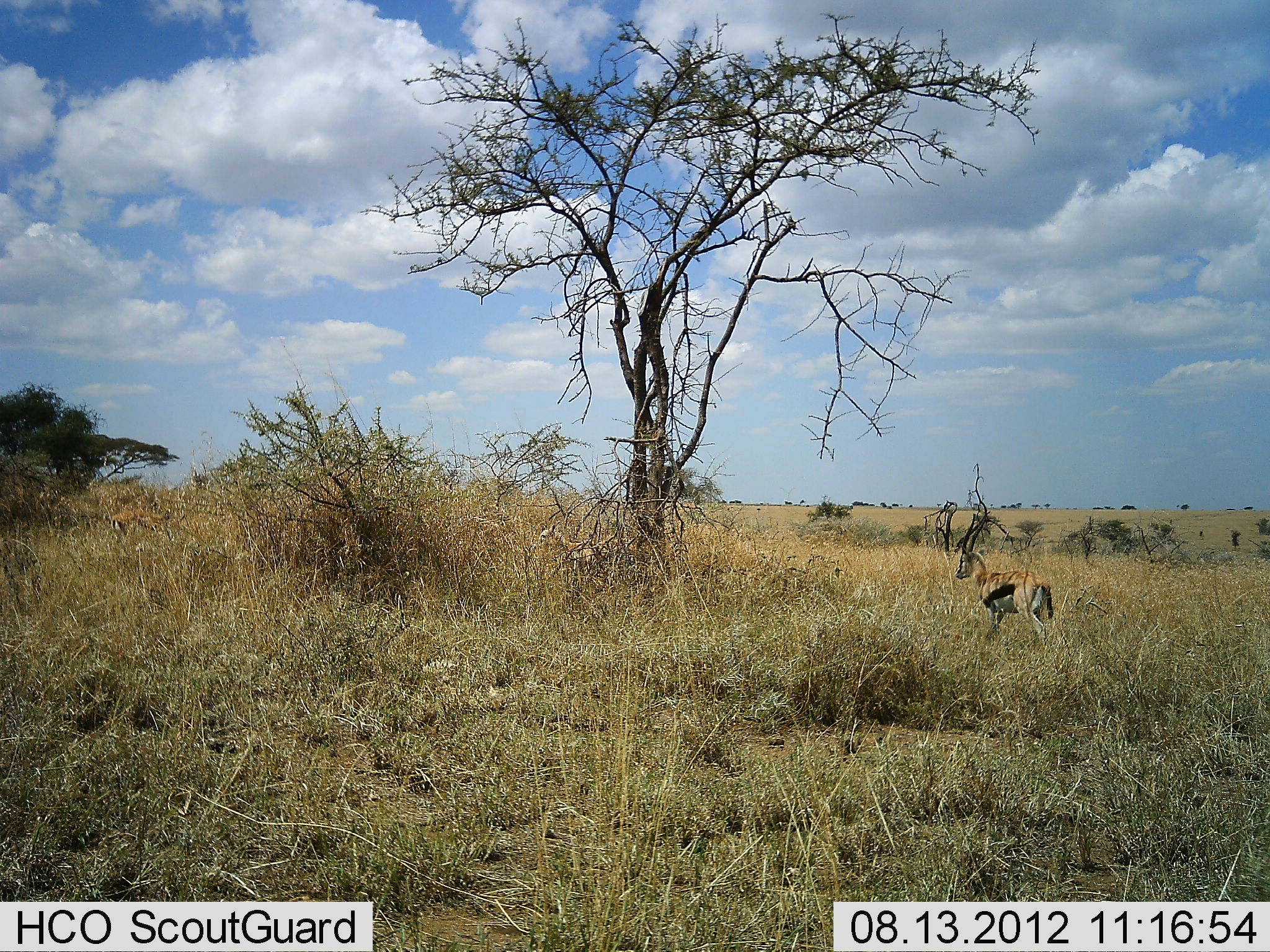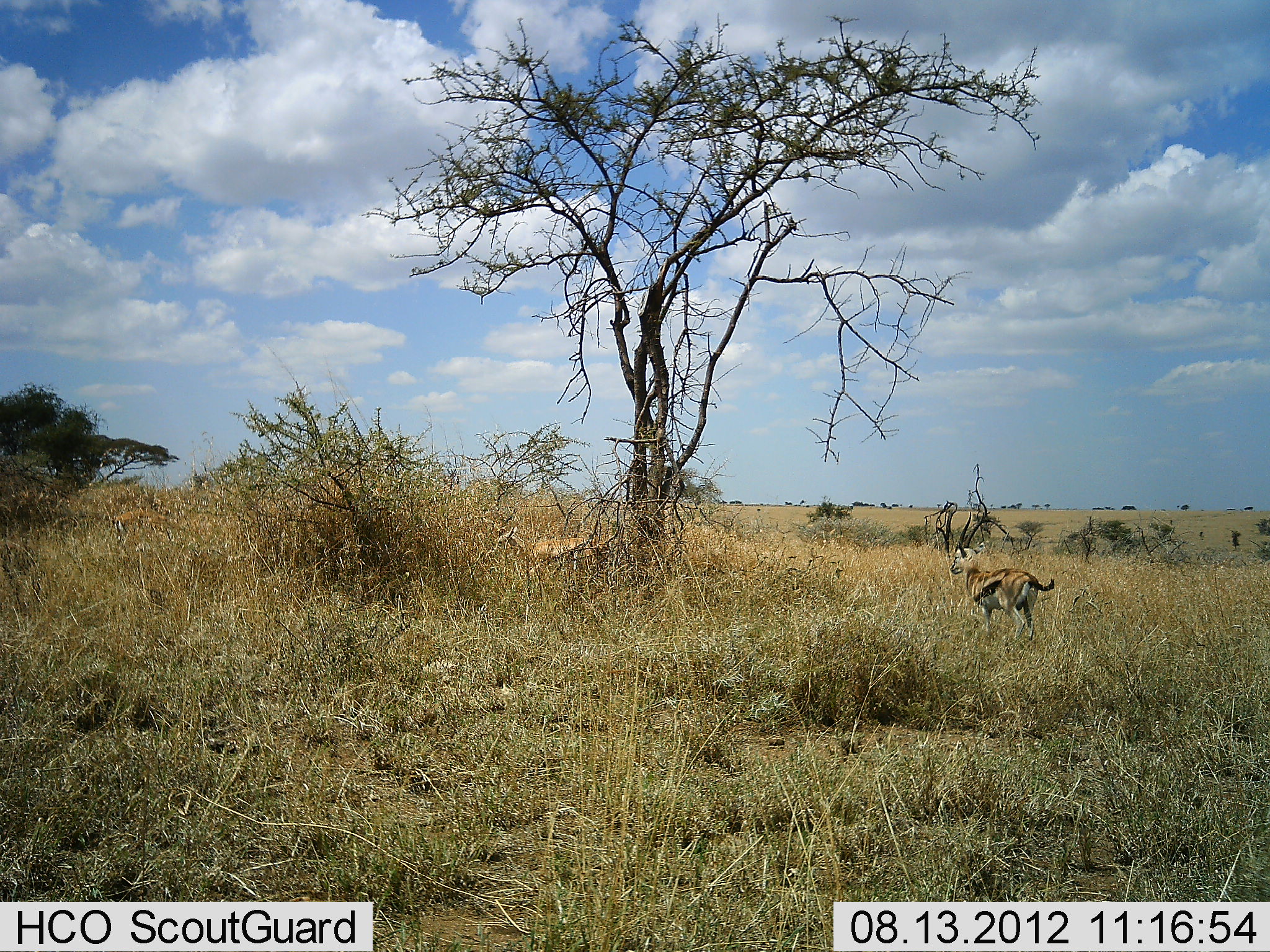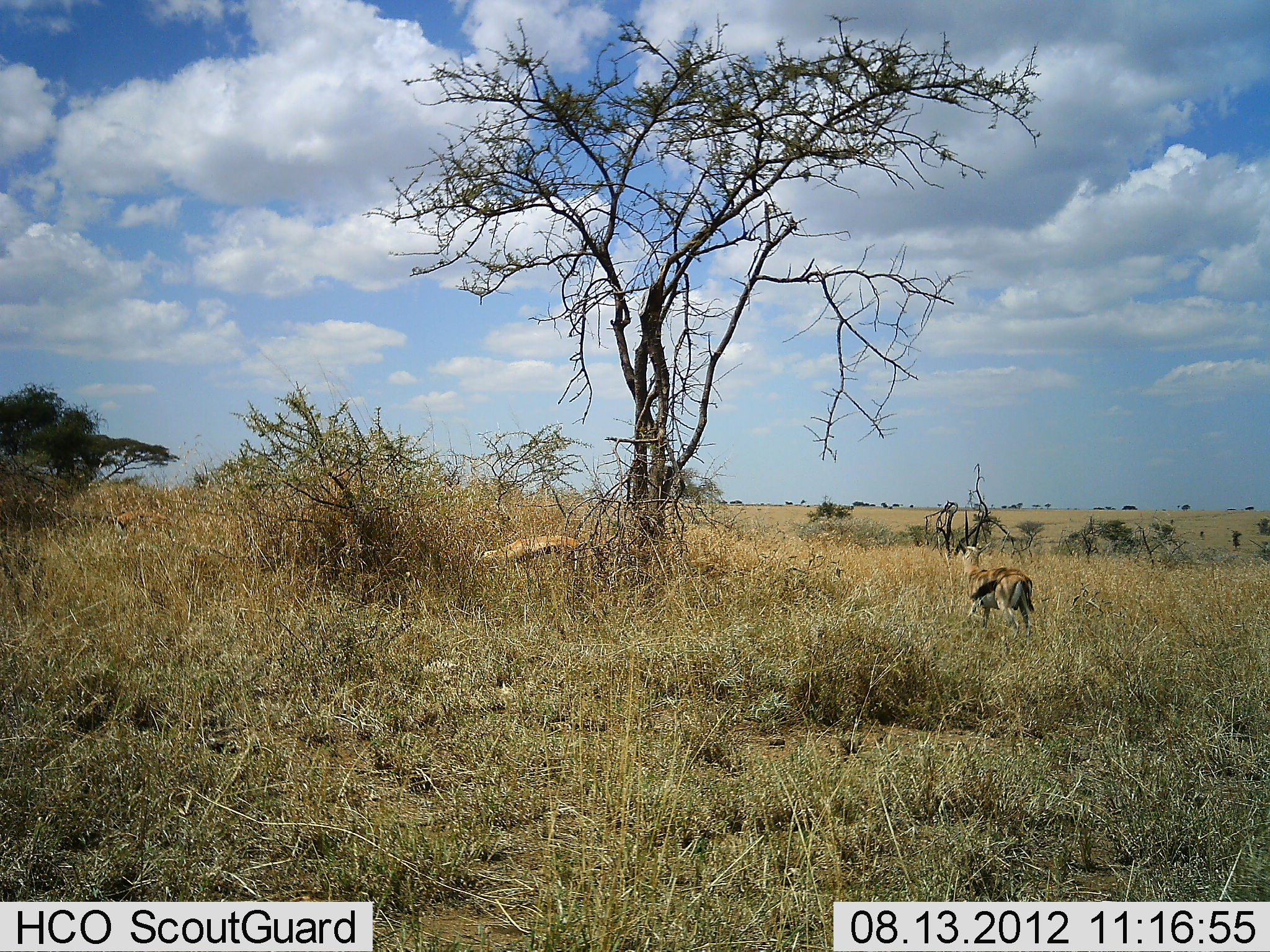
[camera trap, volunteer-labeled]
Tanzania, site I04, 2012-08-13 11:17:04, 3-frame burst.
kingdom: Animalia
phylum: Chordata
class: Mammalia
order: Artiodactyla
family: Bovidae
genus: Eudorcas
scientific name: Eudorcas thomsonii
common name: thomson's gazelle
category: gazellethomsons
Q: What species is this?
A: Gazellethomsons (thomson's gazelle) (Eudorcas thomsonii).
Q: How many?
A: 2.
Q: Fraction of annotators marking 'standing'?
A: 64%.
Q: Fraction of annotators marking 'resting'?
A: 0%.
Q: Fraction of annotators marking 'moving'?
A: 45%.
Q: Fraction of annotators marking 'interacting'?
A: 0%.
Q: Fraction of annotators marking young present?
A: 0%.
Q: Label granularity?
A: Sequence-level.